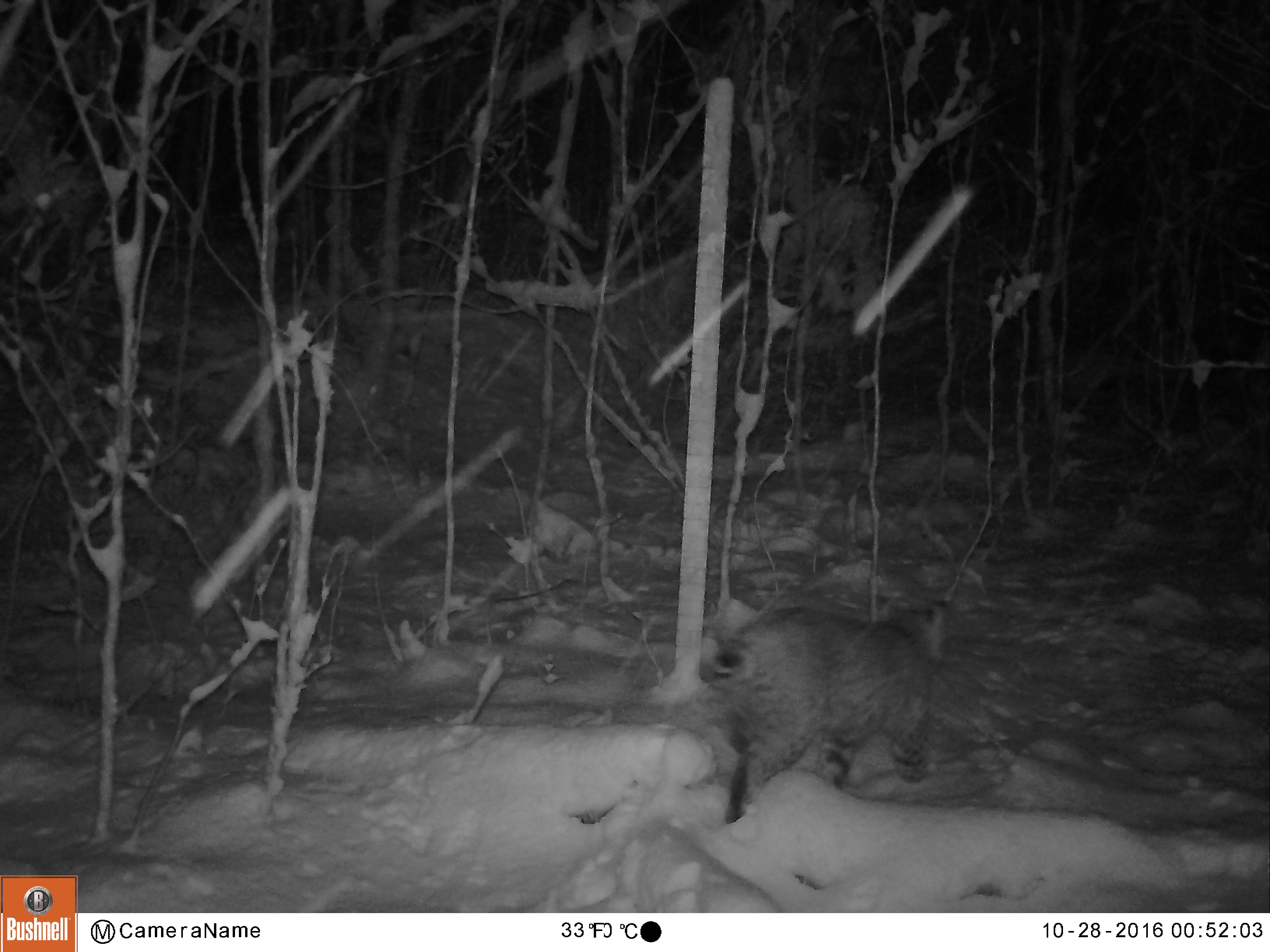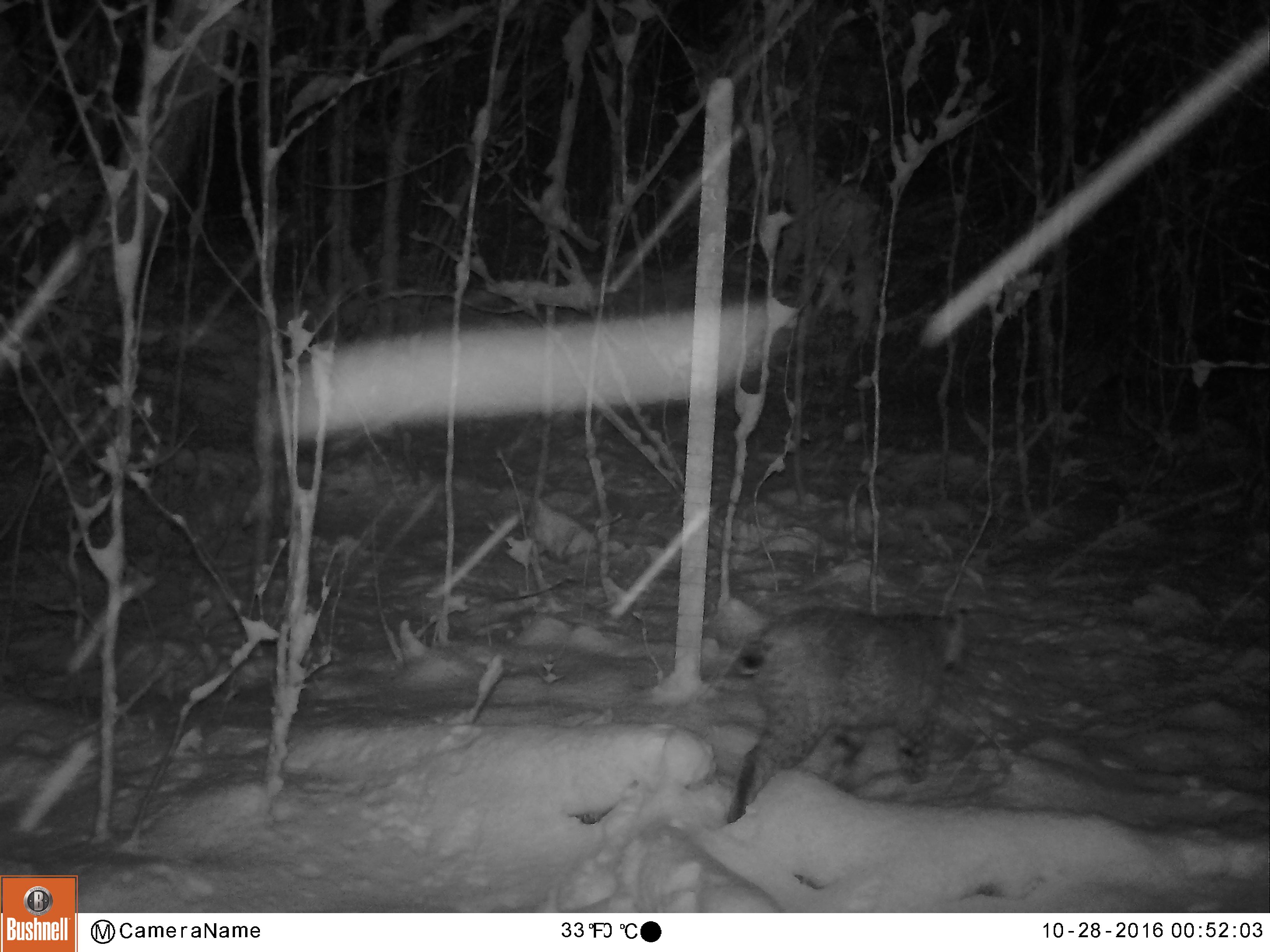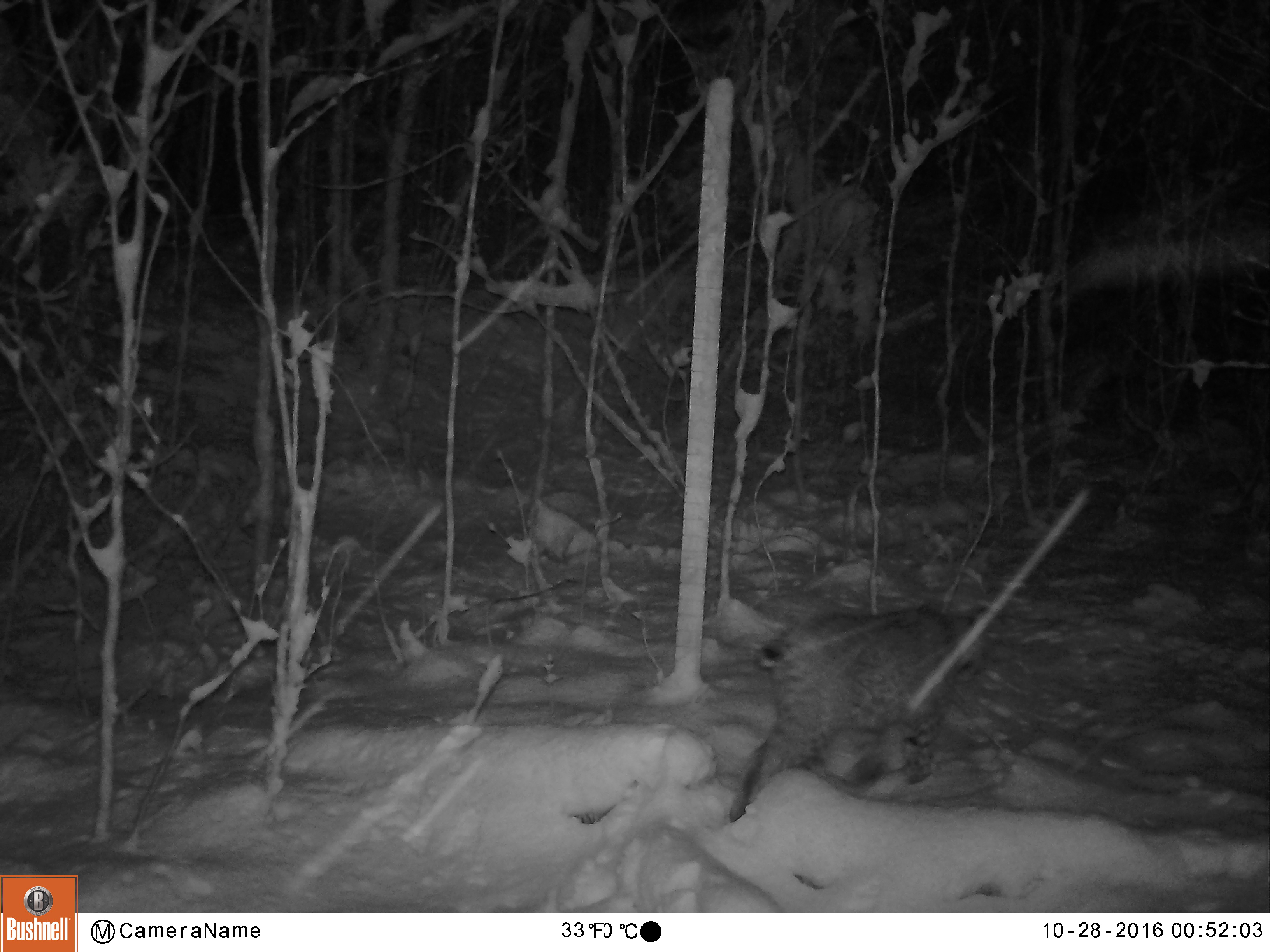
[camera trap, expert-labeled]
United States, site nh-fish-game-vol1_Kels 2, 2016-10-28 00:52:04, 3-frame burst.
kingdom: Animalia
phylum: Chordata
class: Mammalia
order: Carnivora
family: Felidae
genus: Lynx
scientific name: Lynx rufus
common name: bobcat